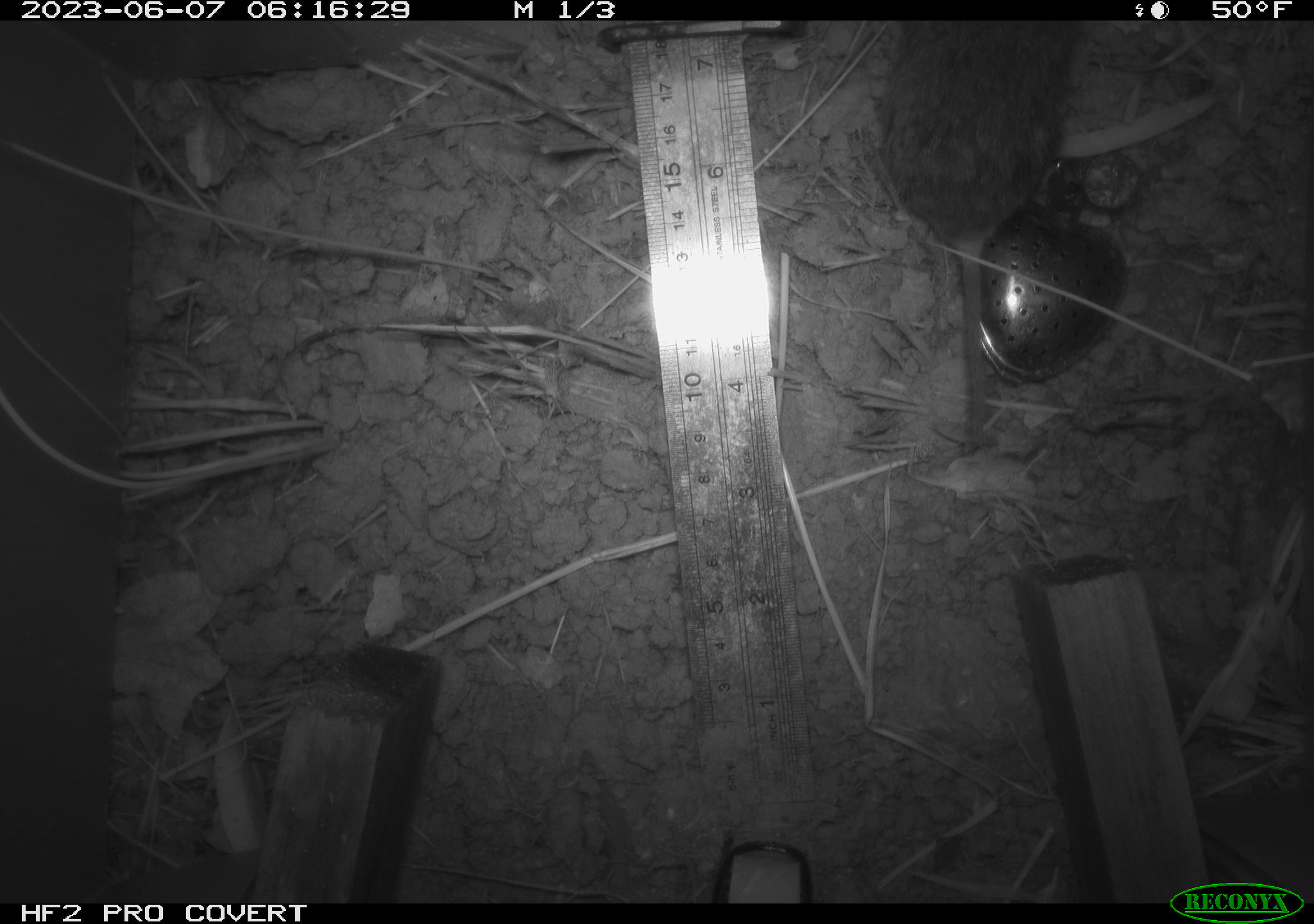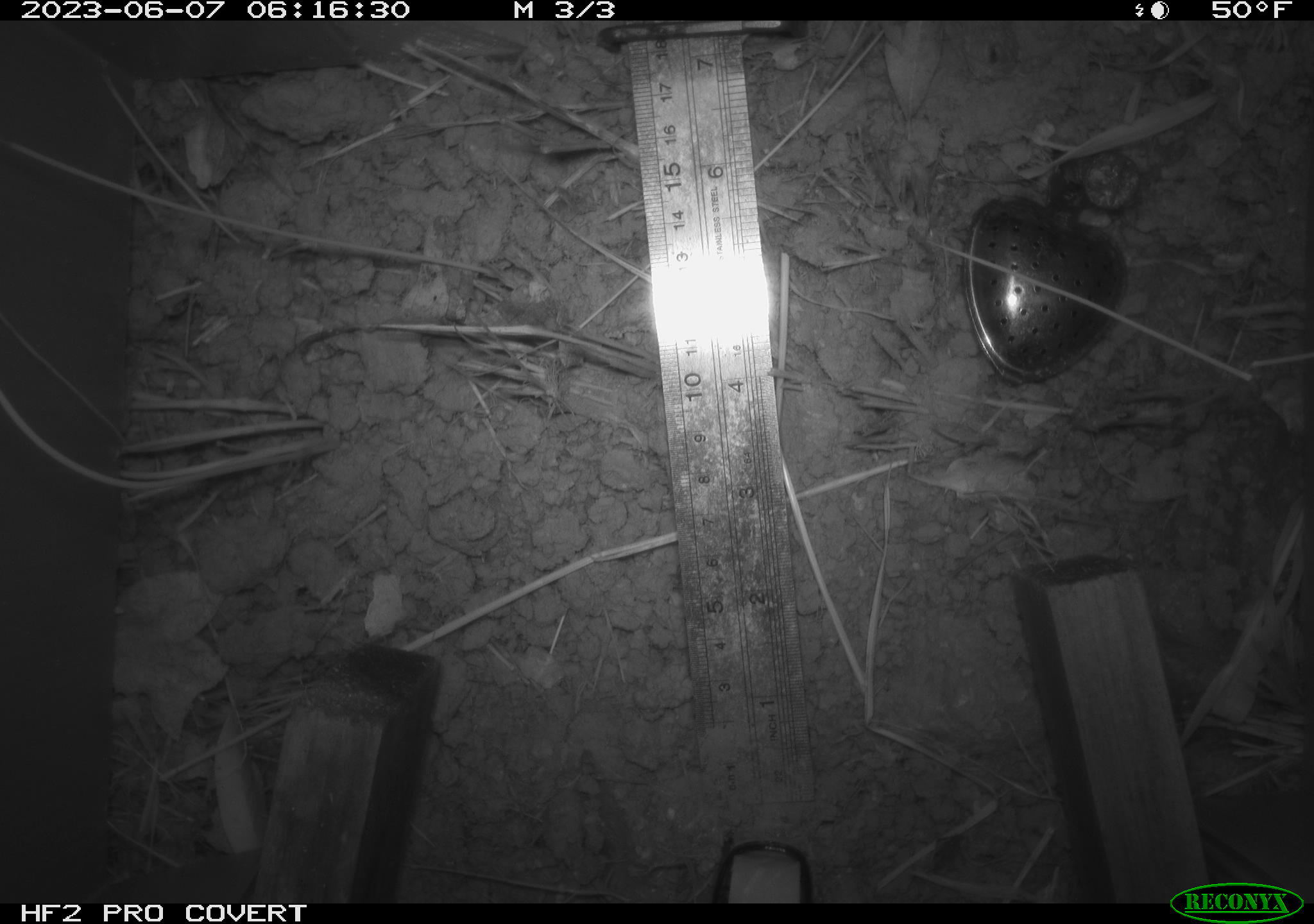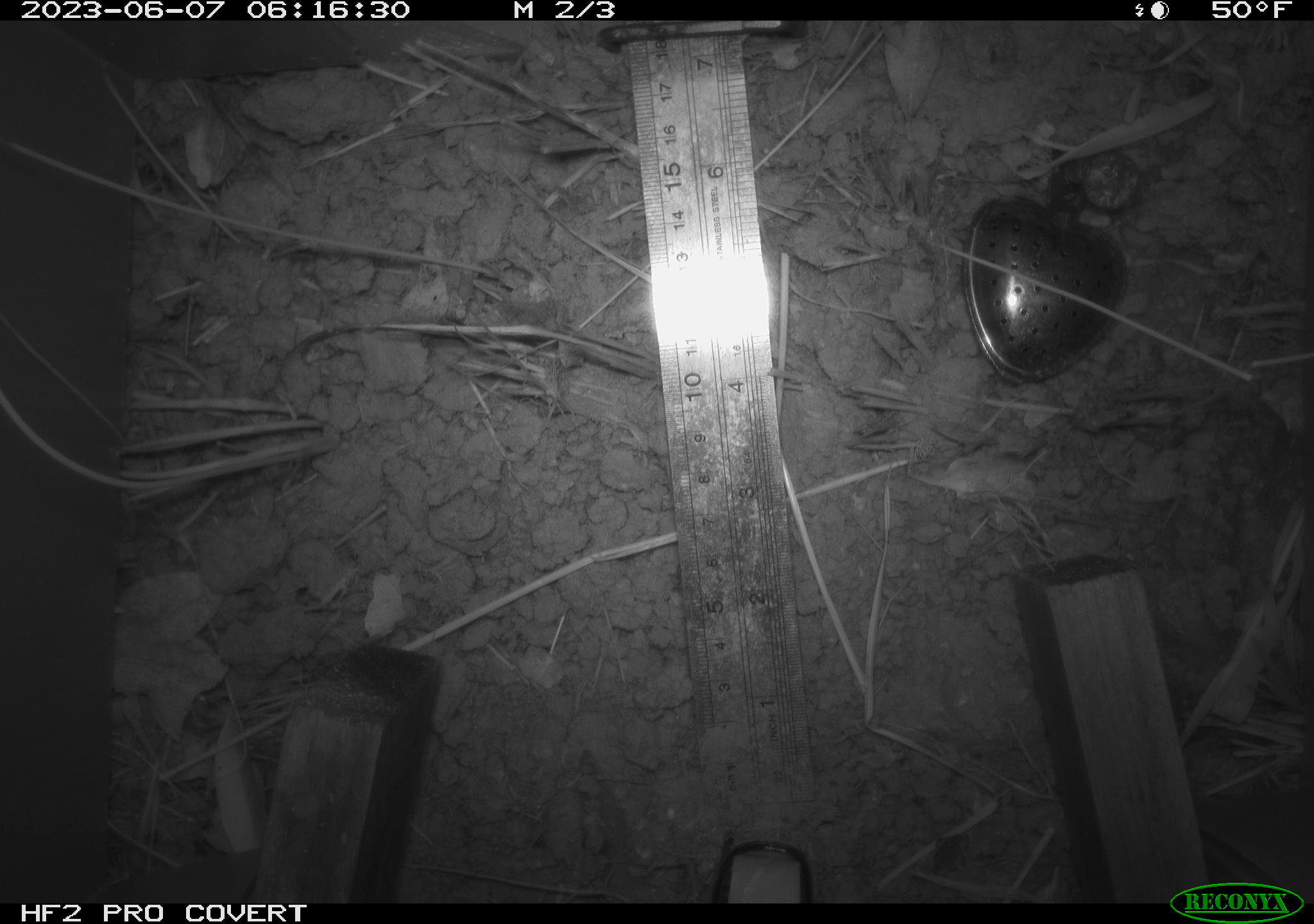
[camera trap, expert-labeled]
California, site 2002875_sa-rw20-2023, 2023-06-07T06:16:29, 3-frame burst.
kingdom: Animalia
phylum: Chordata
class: Mammalia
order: Rodentia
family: Cricetidae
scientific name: Arvicolinae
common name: voles, lemmings, and muskrats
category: arvicolinae subfamily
Arvicolinae subfamily (voles, lemmings, and muskrats) (Arvicolinae).